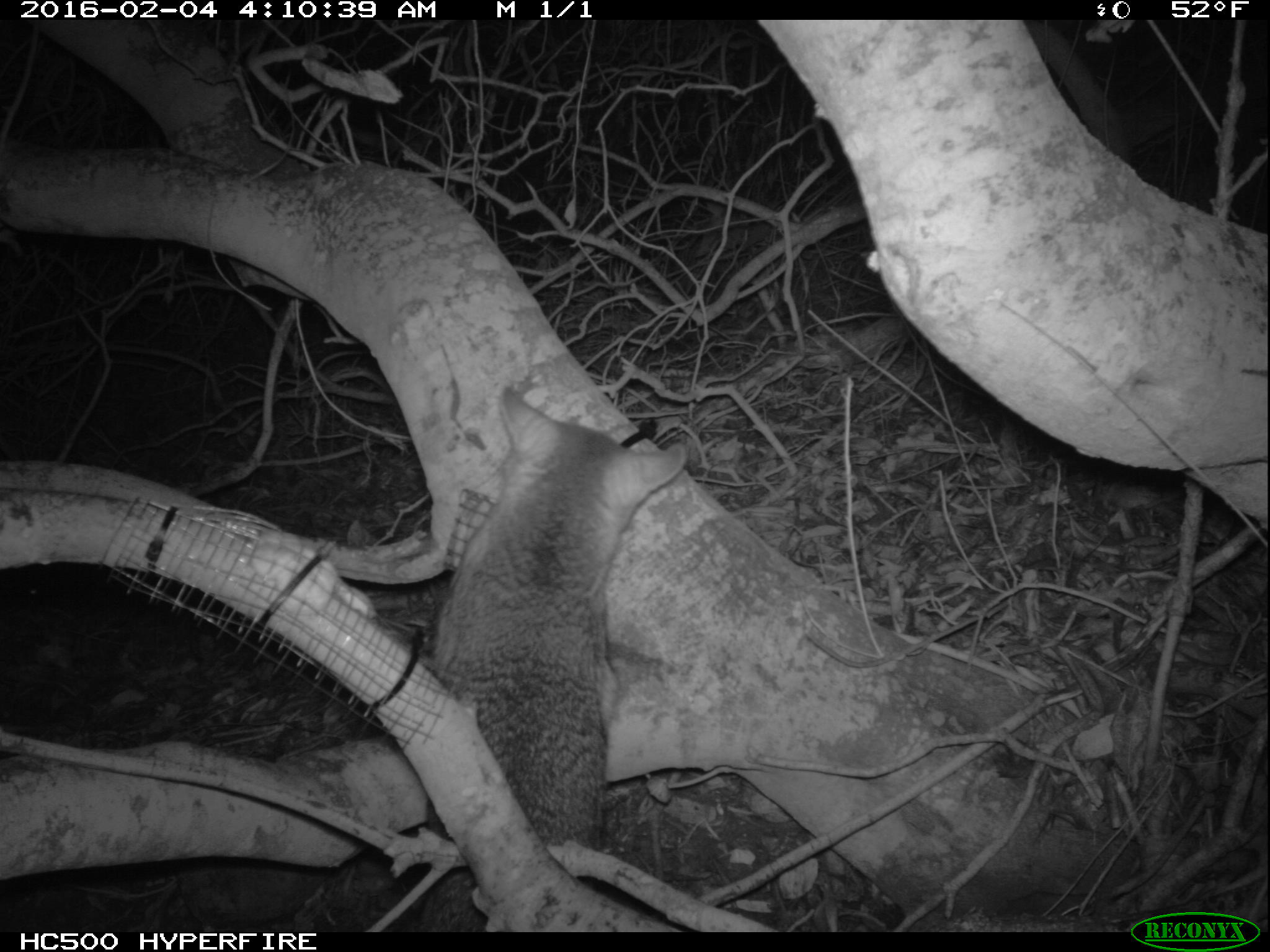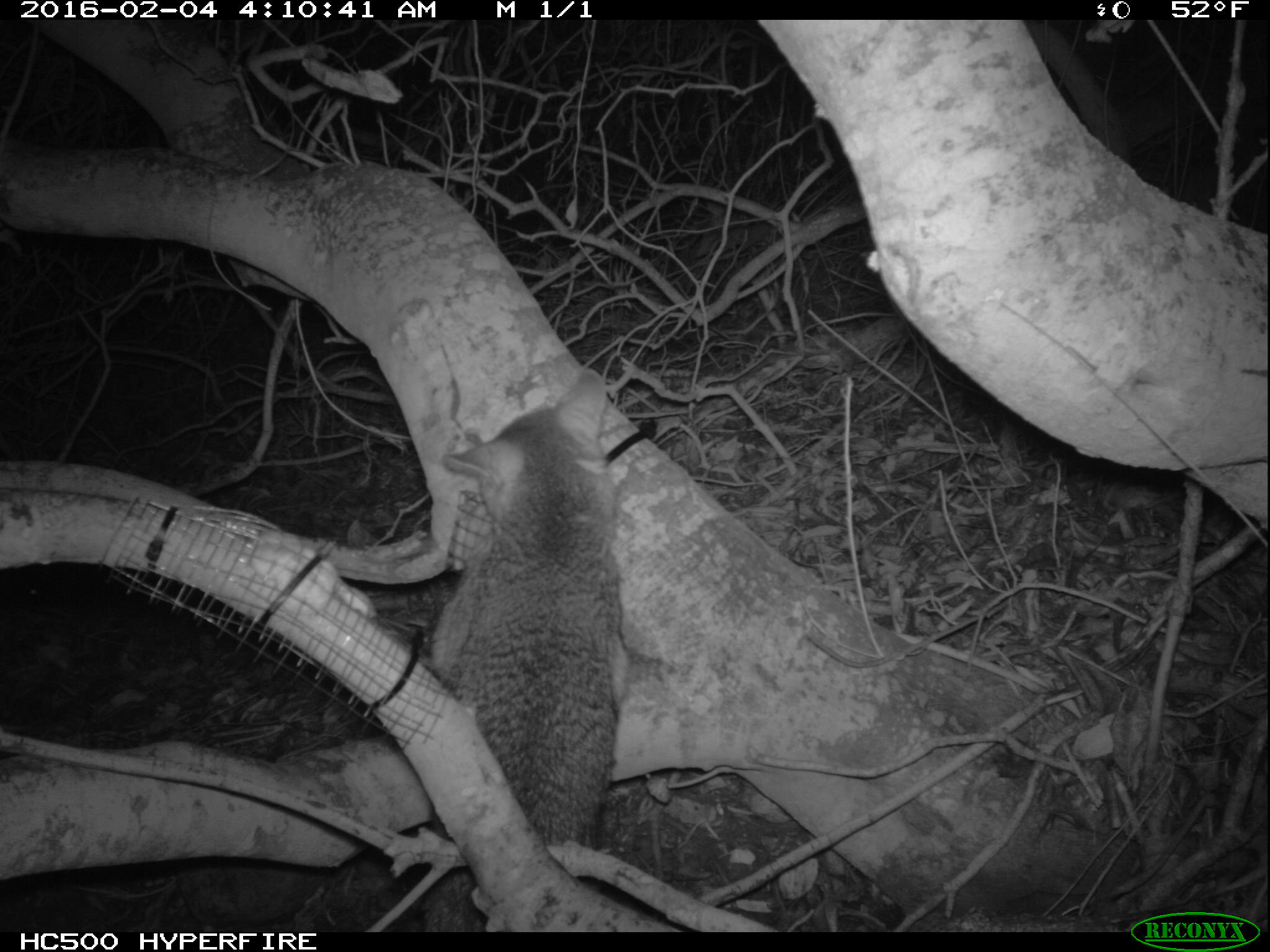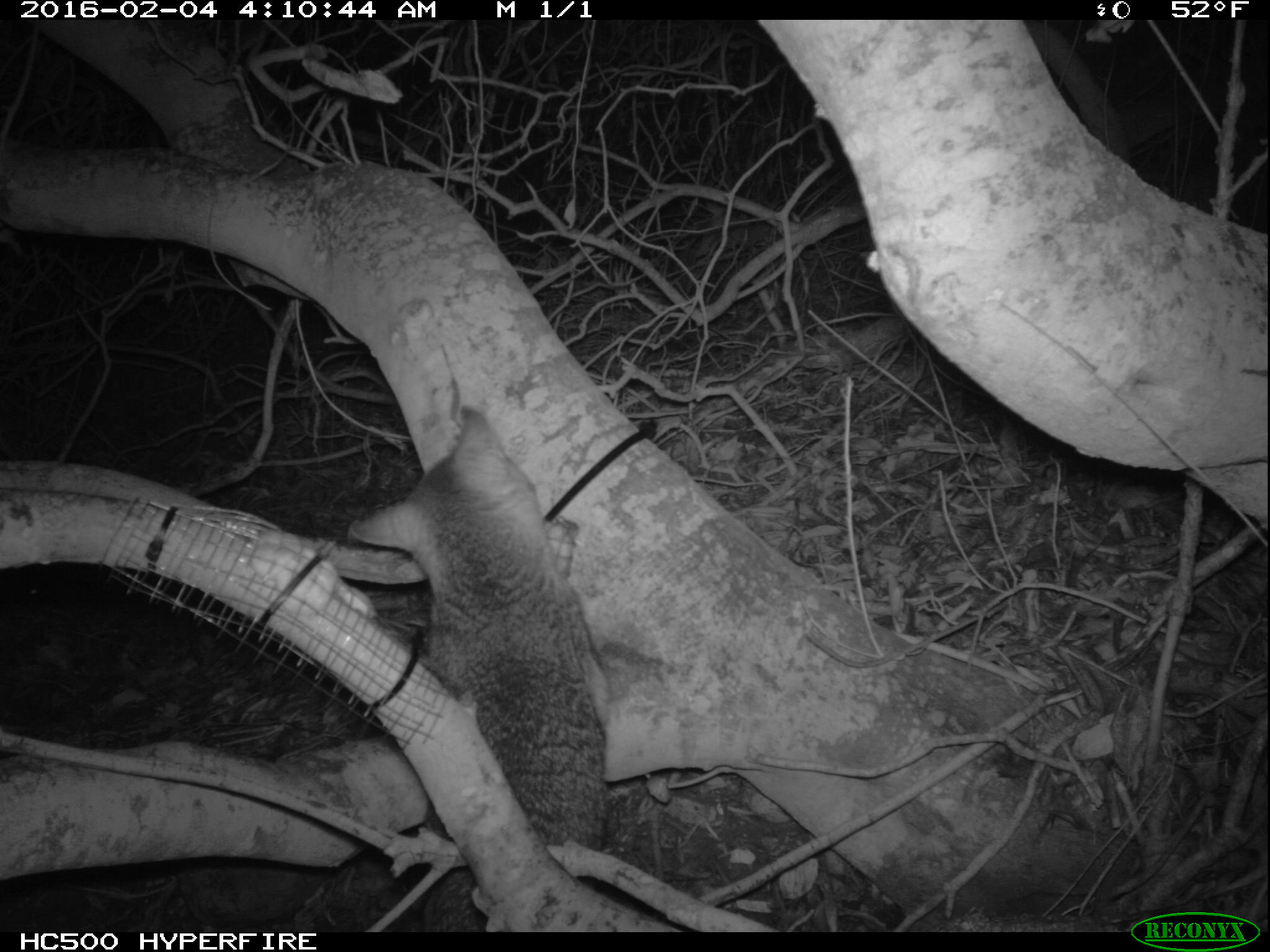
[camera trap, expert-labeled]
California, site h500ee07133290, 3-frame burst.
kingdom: Animalia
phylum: Chordata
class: Mammalia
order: Carnivora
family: Canidae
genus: Urocyon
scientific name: Urocyon littoralis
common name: island fox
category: fox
Fox (island fox) (Urocyon littoralis).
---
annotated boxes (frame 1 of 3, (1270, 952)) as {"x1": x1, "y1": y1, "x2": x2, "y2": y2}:
fox: {"x1": 419, "y1": 385, "x2": 688, "y2": 930}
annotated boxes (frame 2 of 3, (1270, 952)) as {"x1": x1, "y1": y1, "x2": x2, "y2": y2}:
fox: {"x1": 423, "y1": 367, "x2": 624, "y2": 930}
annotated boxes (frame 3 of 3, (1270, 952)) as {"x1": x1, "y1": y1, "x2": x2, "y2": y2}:
fox: {"x1": 346, "y1": 403, "x2": 613, "y2": 933}